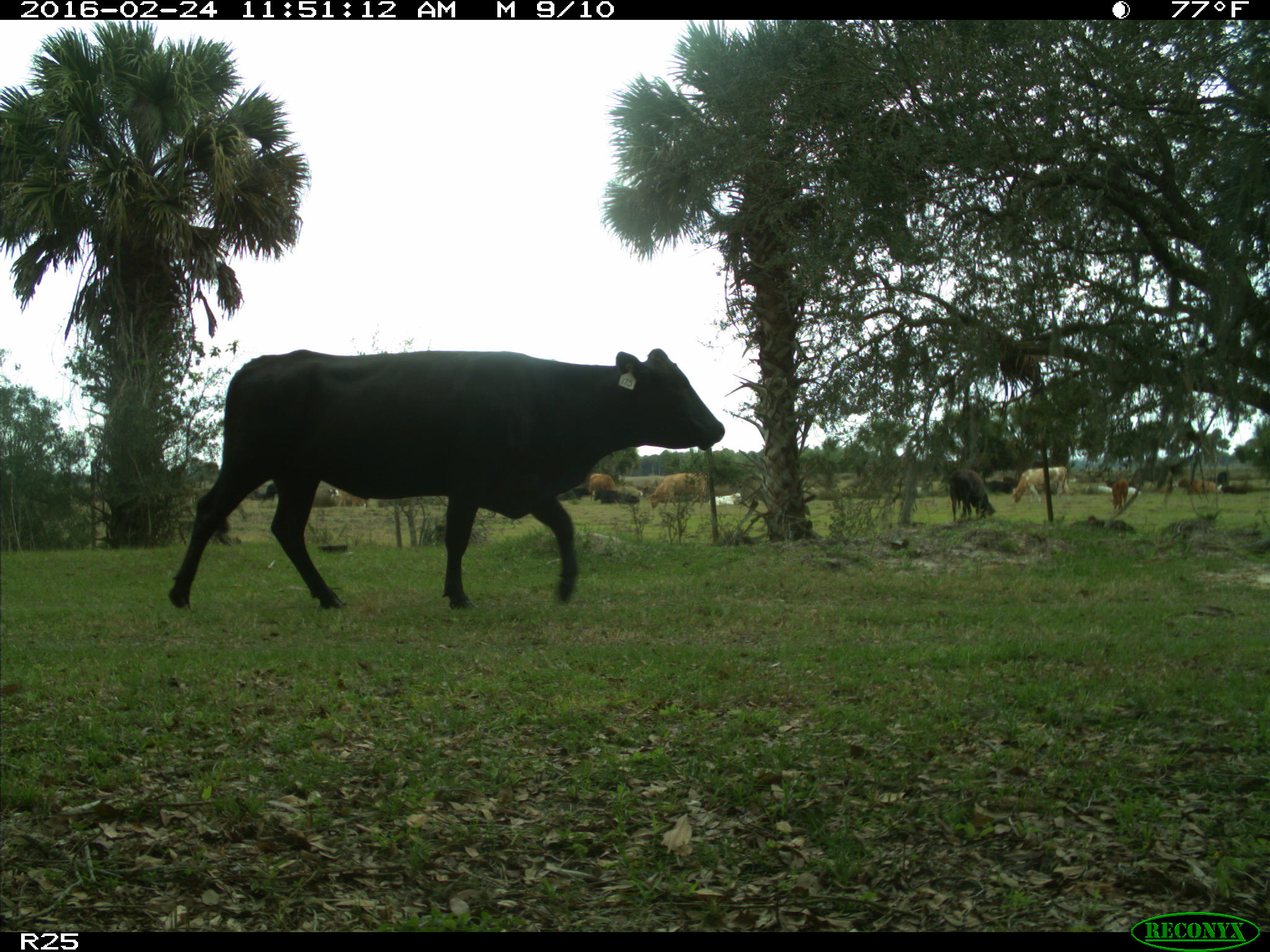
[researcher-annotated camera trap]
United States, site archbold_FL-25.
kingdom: Animalia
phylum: Chordata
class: Mammalia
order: Artiodactyla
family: Bovidae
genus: Bos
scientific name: Bos taurus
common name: domestic cow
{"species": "Bos taurus (domestic cow)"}